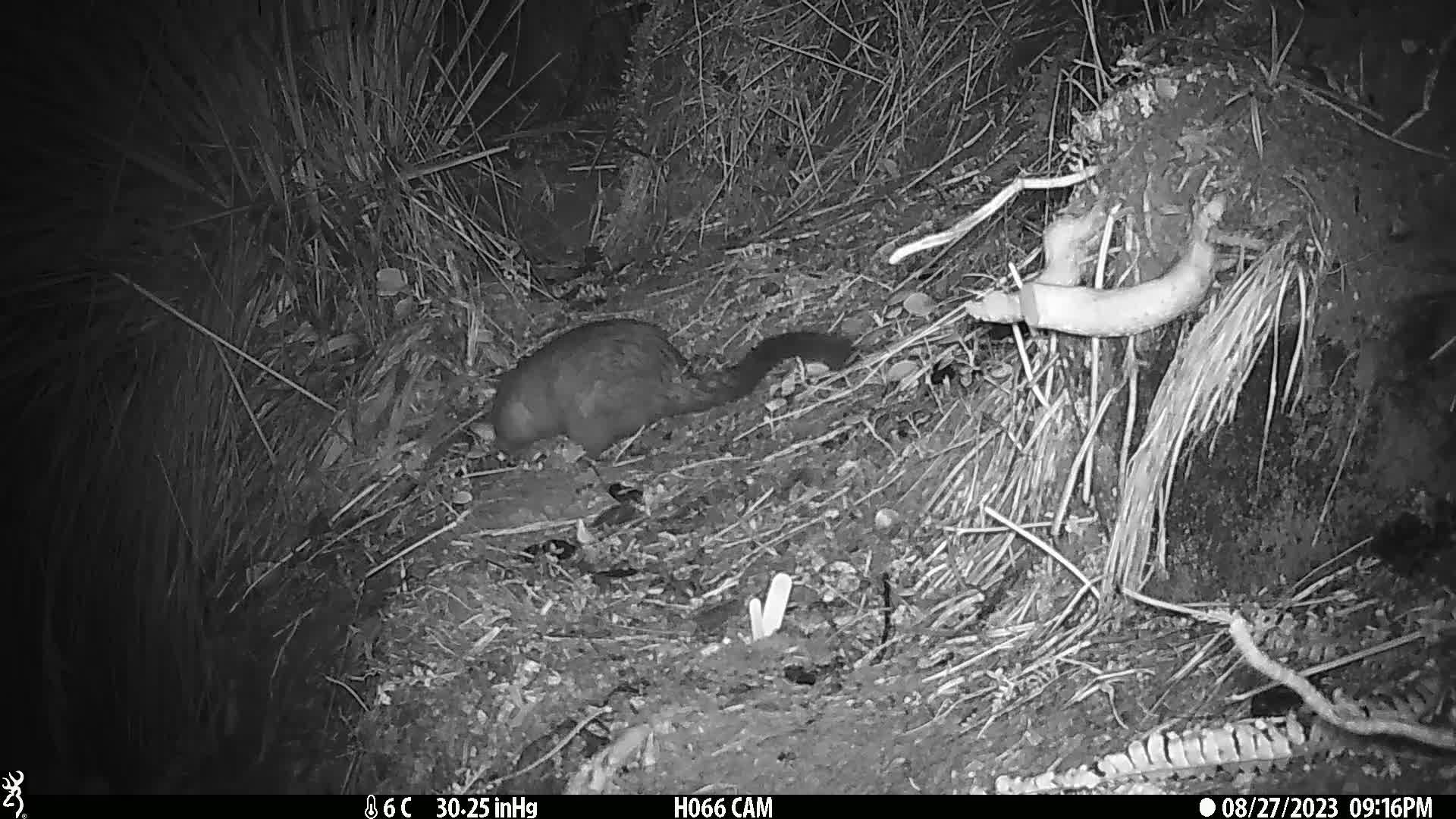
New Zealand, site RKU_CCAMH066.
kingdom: Animalia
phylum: Chordata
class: Mammalia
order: Diprotodontia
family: Phalangeridae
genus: Trichosurus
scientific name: Trichosurus vulpecula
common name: common brushtail possum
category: possum